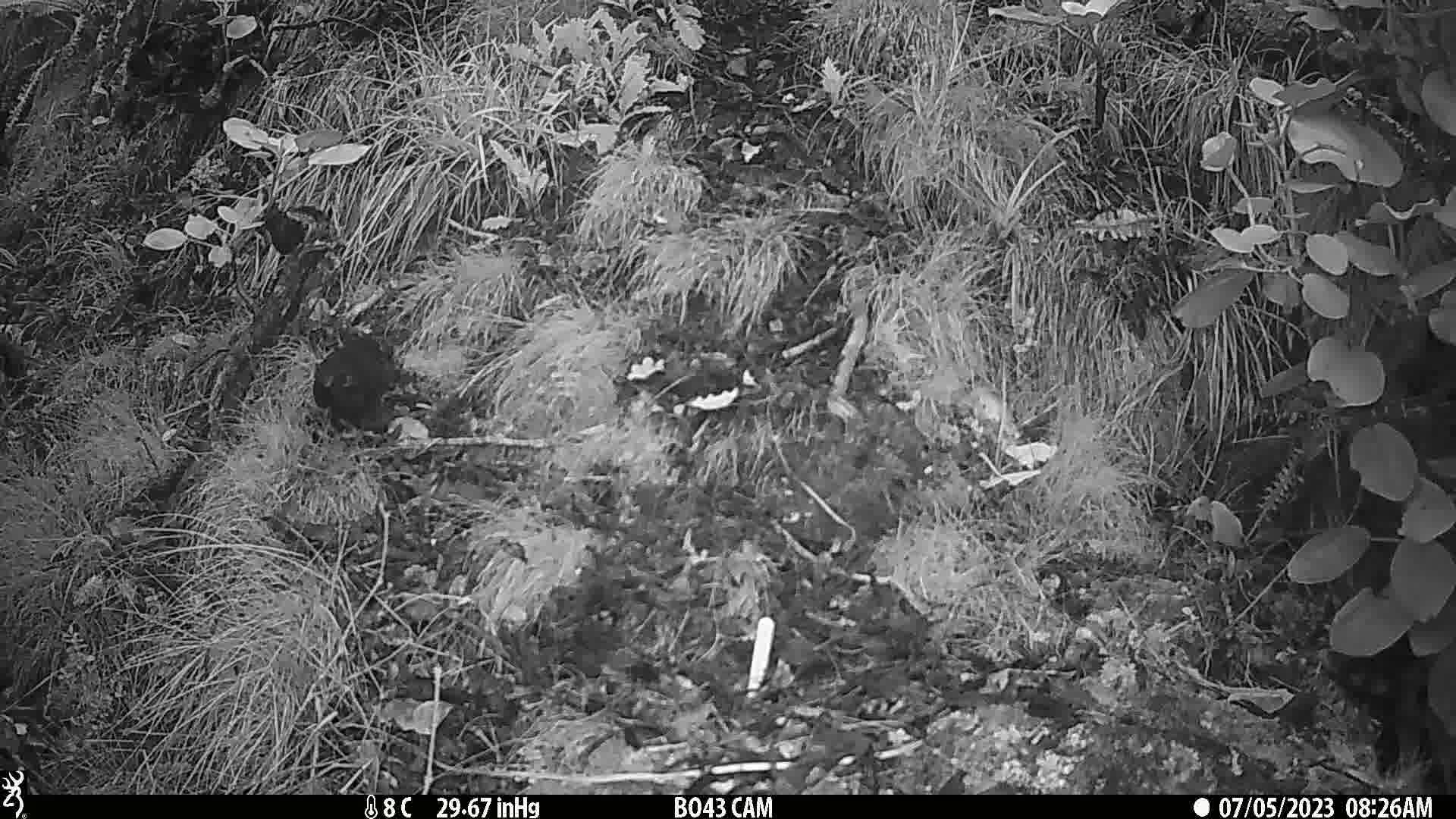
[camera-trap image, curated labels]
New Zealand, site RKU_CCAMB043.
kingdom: Animalia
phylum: Chordata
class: Aves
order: Passeriformes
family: Turdidae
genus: Turdus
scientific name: Turdus merula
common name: eurasian blackbird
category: blackbird